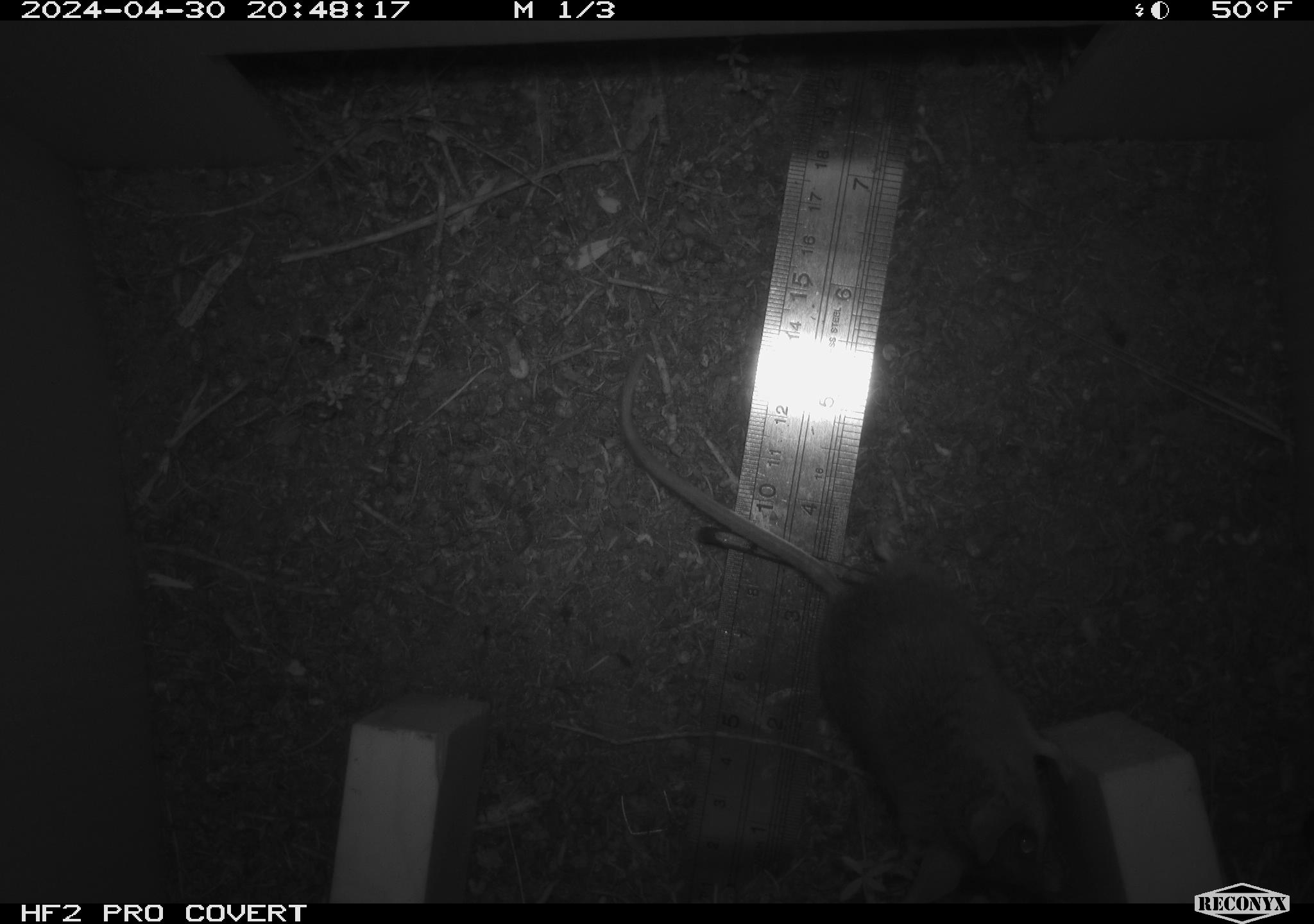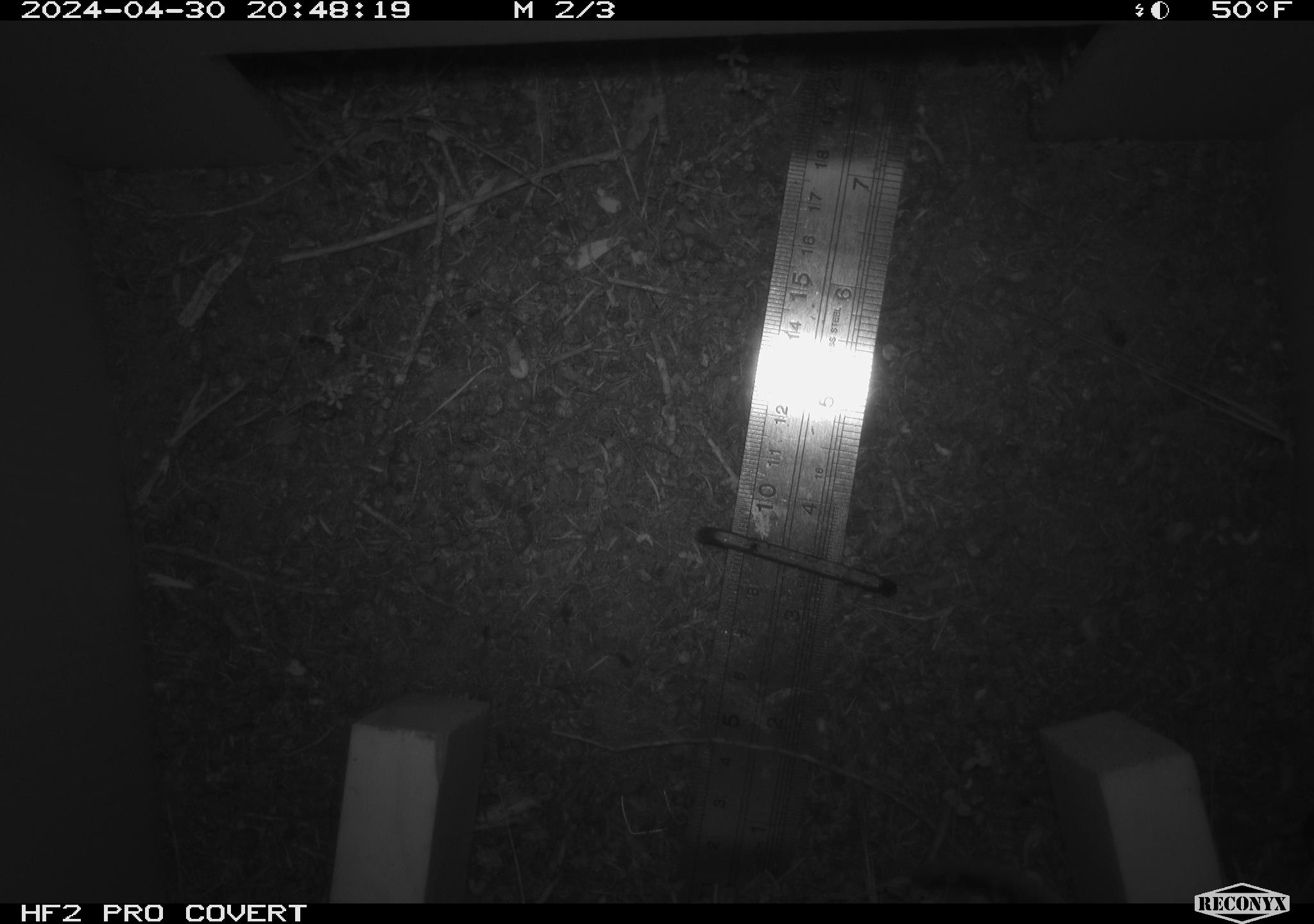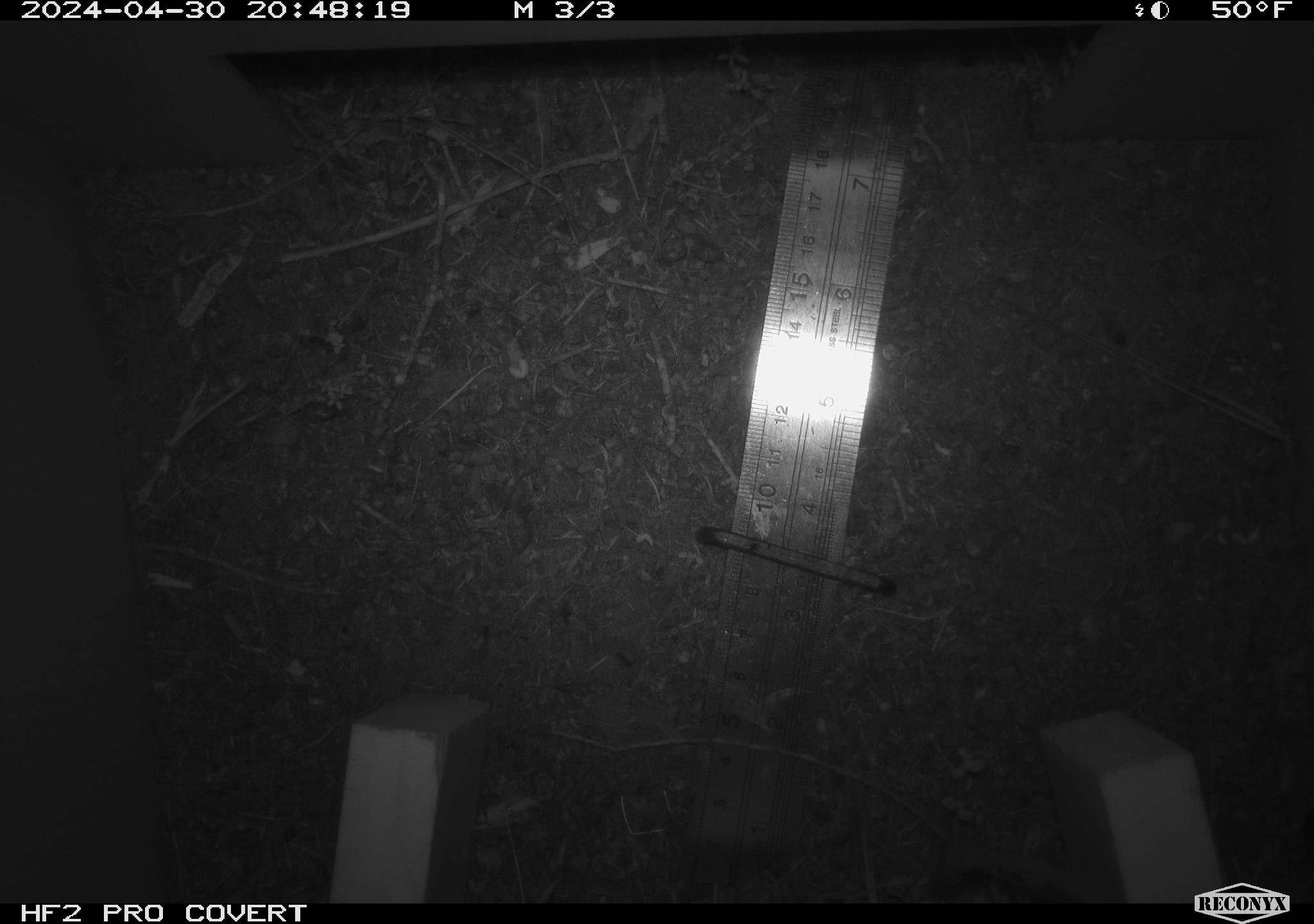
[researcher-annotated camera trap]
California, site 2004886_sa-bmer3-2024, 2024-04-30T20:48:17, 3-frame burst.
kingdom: Animalia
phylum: Chordata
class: Mammalia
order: Rodentia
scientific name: Rodentia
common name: mouse species